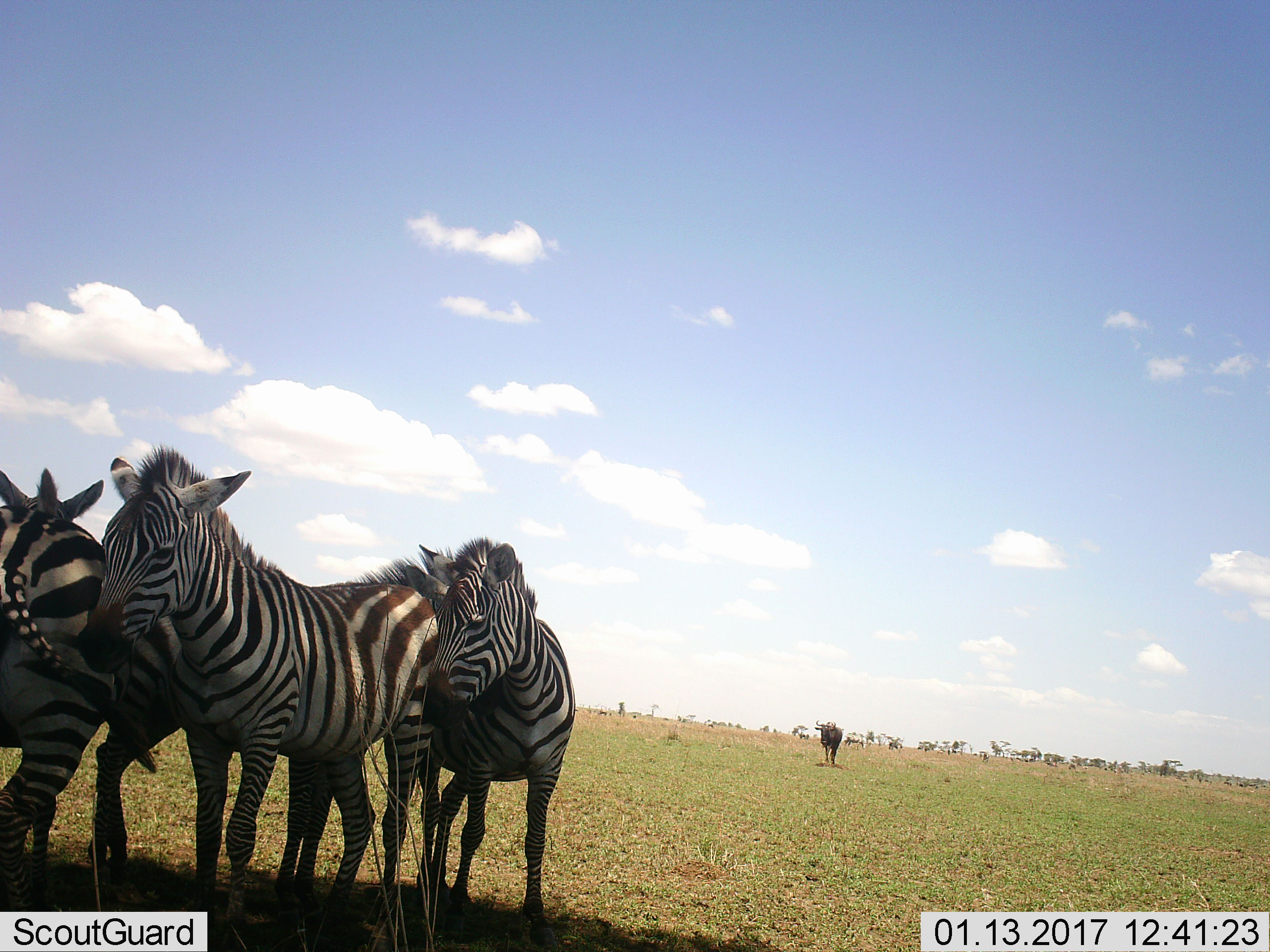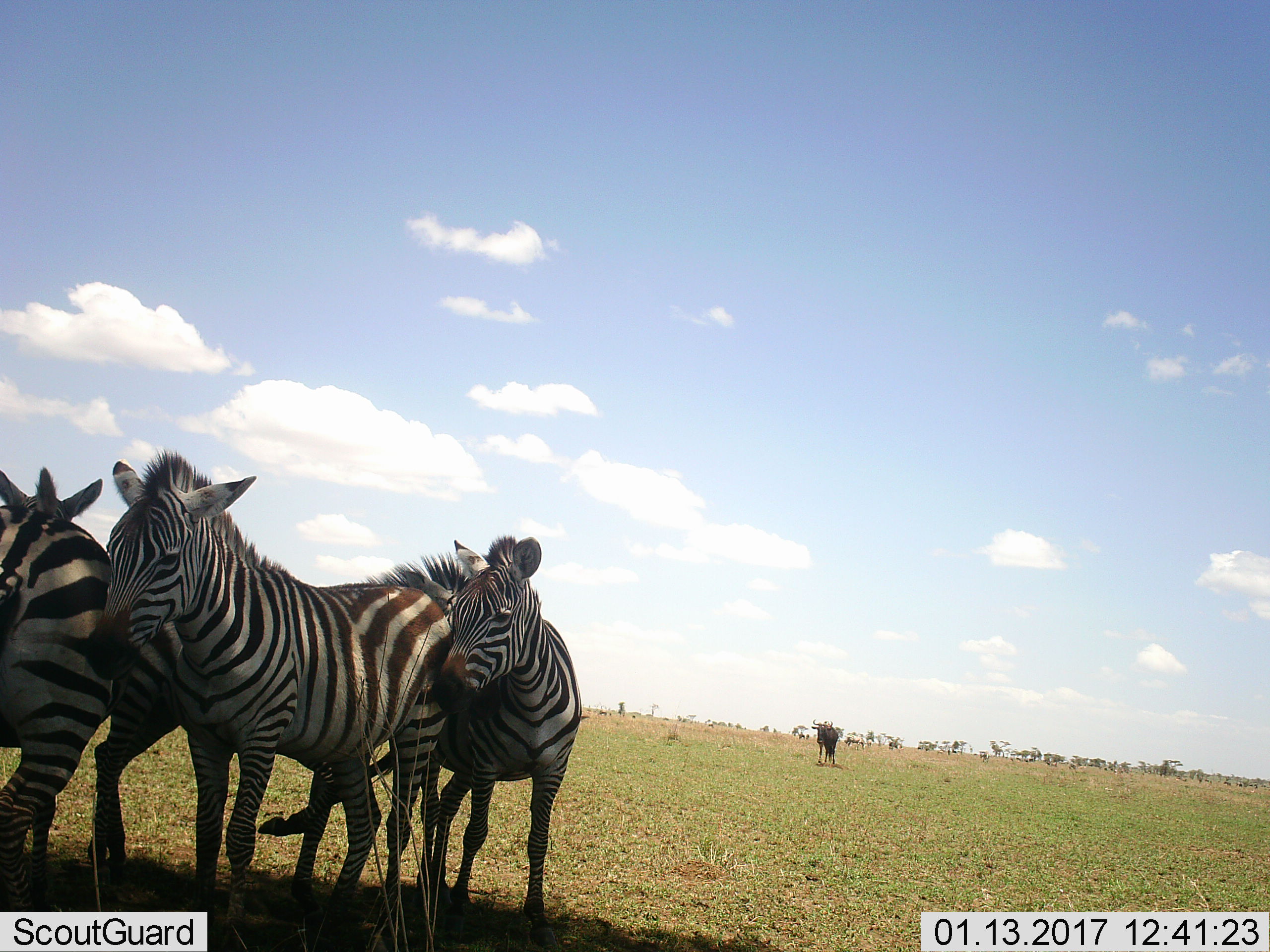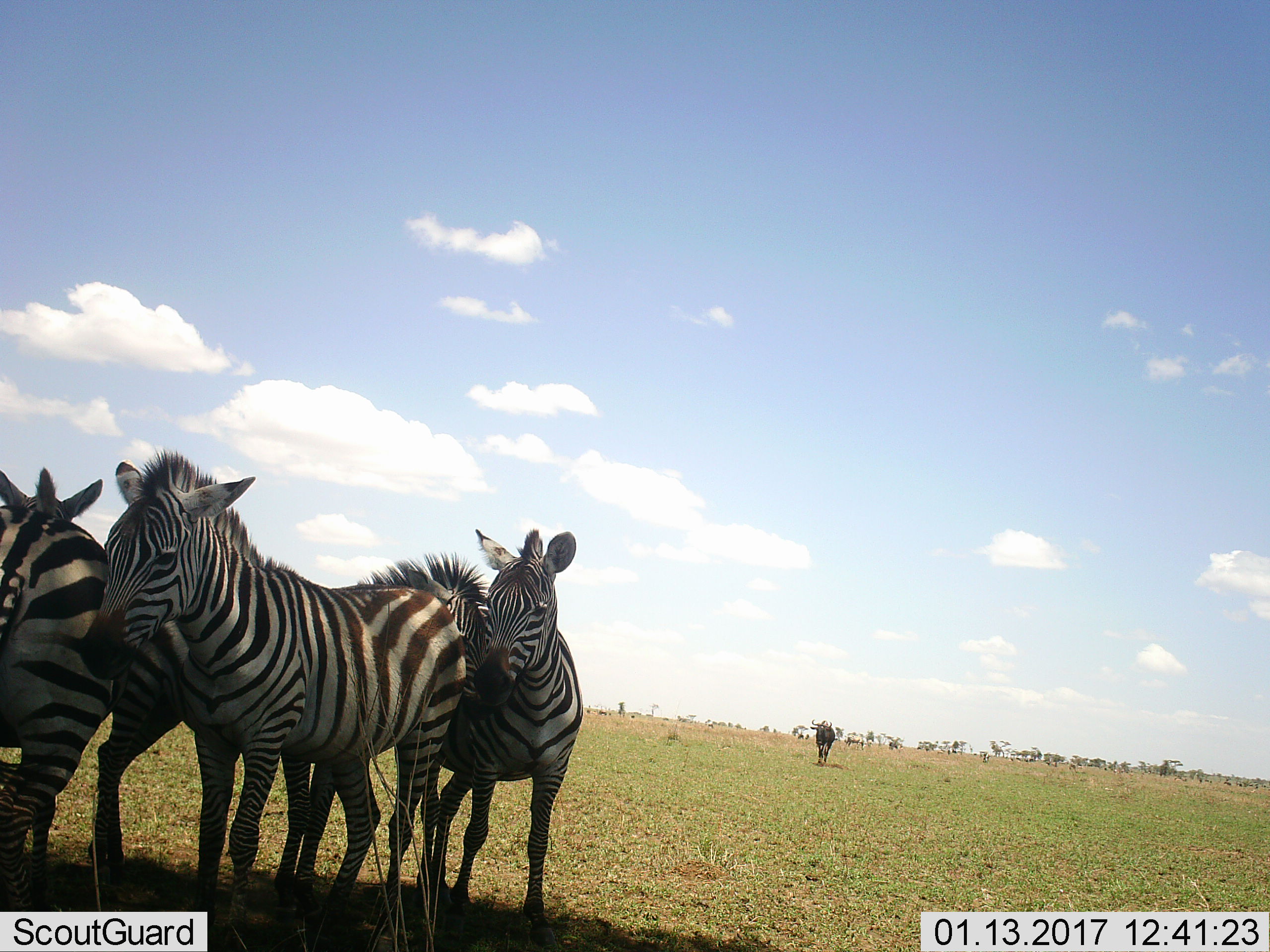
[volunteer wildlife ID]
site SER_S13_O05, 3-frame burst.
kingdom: Animalia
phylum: Chordata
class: Mammalia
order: Perissodactyla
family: Equidae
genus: Equus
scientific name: Equus quagga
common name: plains zebra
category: zebraplains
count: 3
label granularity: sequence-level